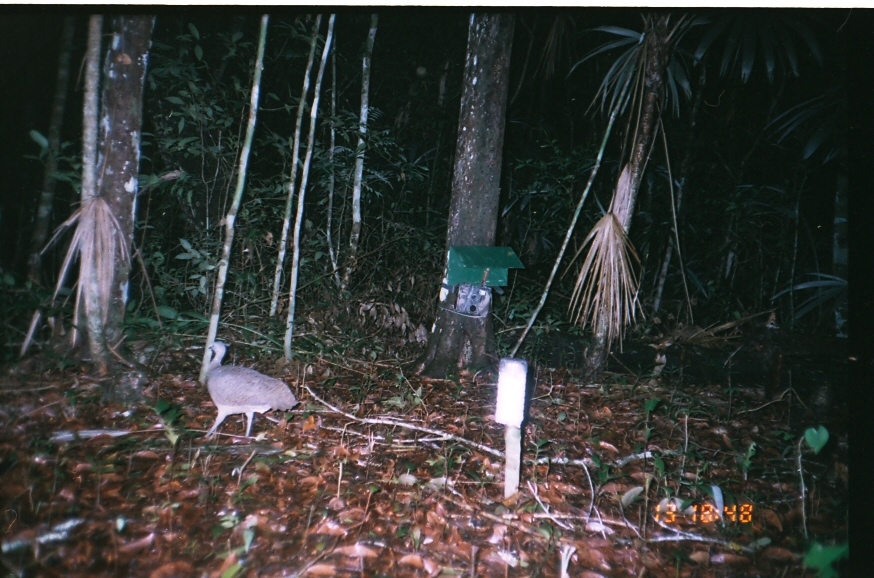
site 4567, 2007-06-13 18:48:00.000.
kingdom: Animalia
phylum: Chordata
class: Aves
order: Tinamiformes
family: Tinamidae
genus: Tinamus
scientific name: Tinamus major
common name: great tinamou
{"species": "Tinamus major (great tinamou)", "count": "1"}